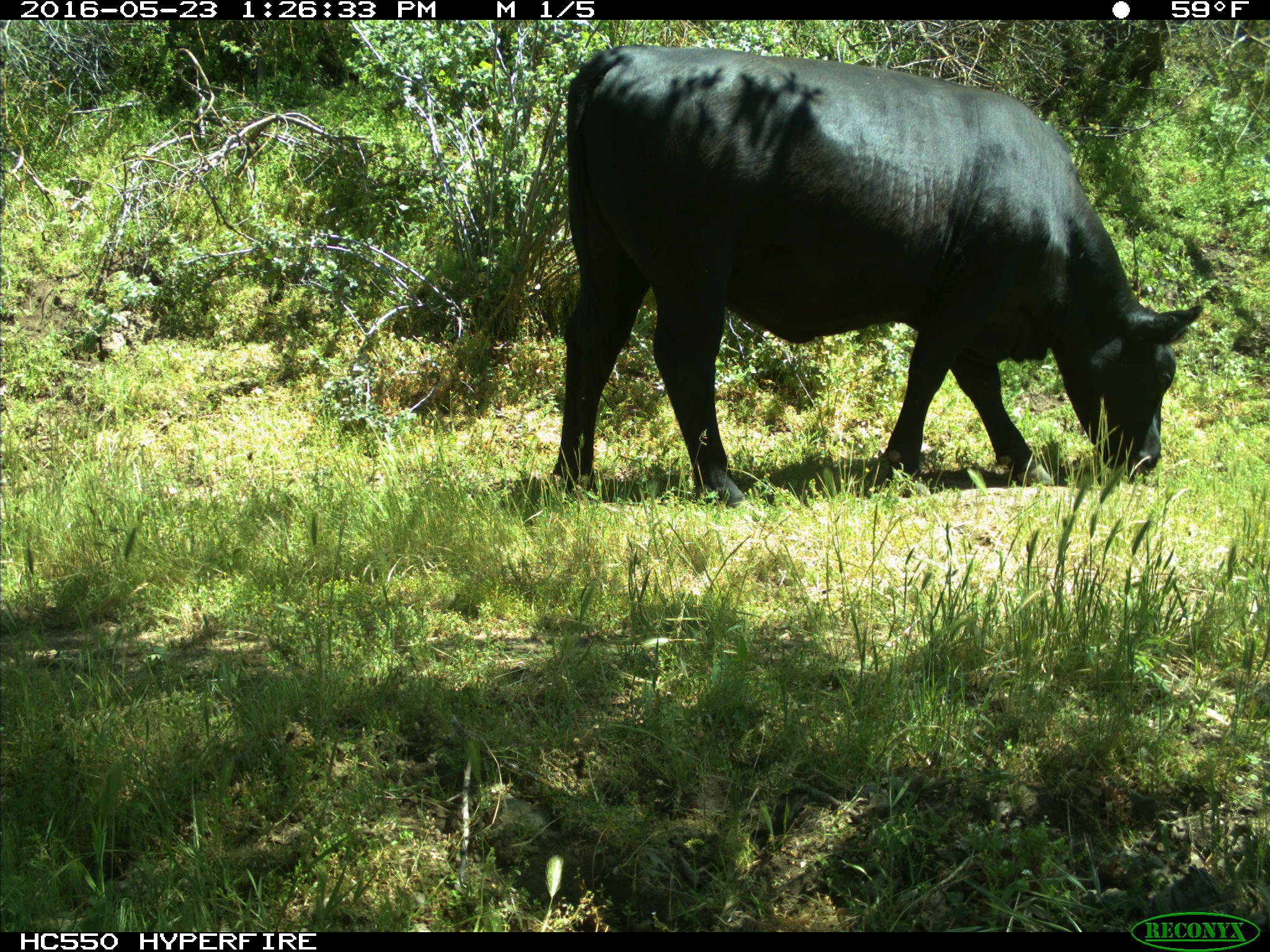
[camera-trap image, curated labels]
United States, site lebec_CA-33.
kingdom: Animalia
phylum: Chordata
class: Mammalia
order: Artiodactyla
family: Bovidae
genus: Bos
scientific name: Bos taurus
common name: domestic cow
Bos taurus (domestic cow).